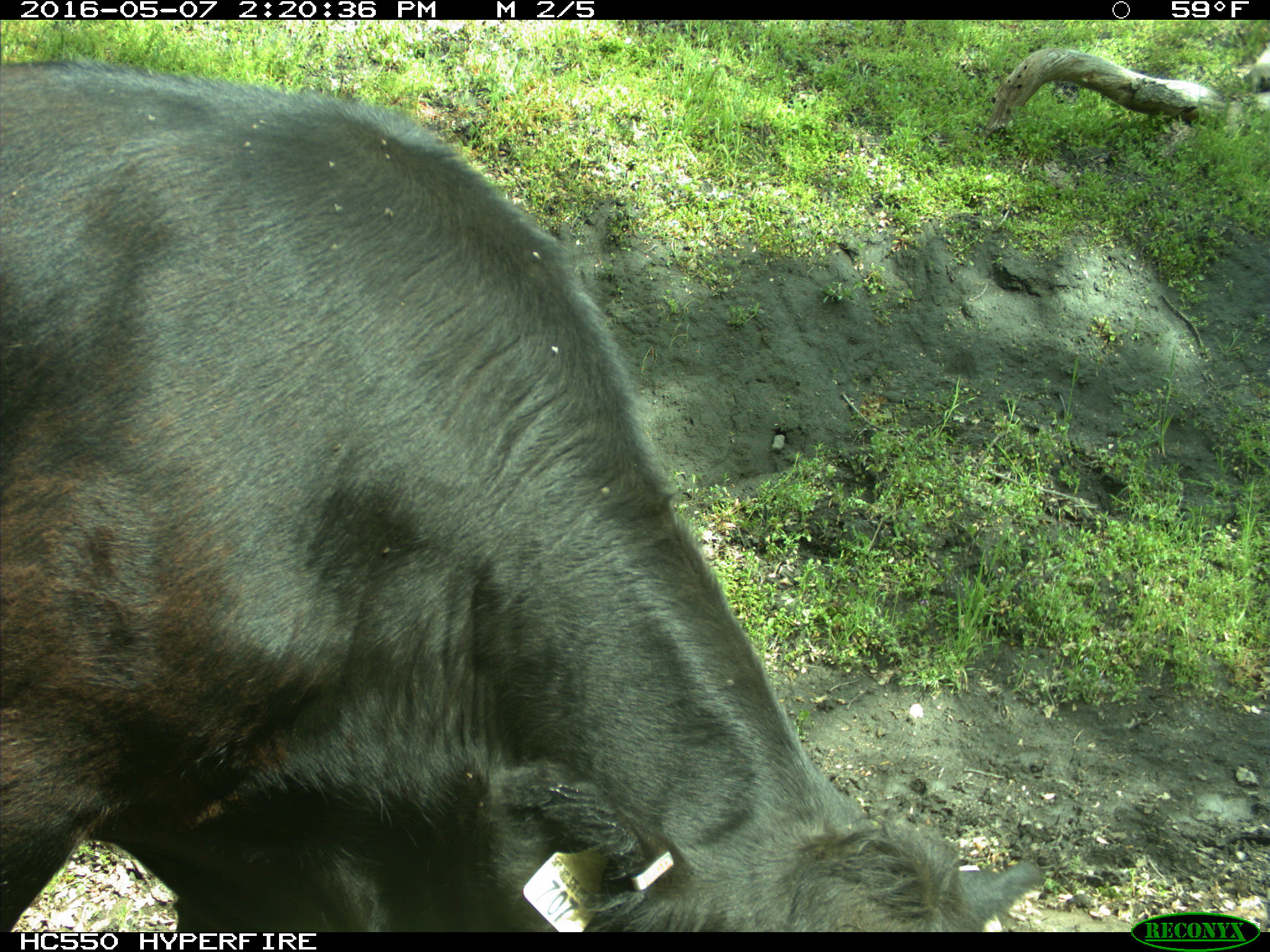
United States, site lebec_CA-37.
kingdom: Animalia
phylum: Chordata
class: Mammalia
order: Artiodactyla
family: Bovidae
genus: Bos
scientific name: Bos taurus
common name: domestic cow